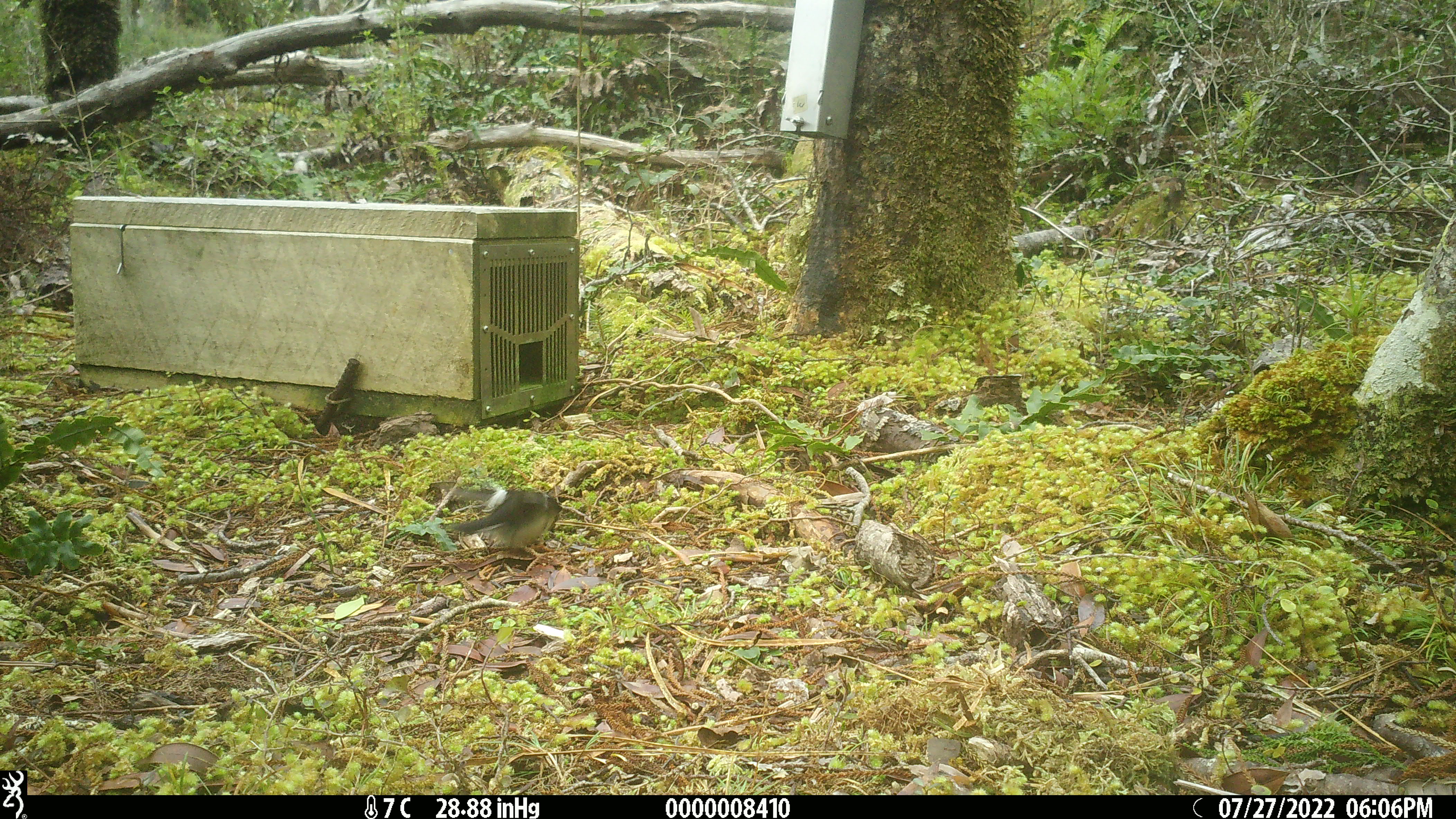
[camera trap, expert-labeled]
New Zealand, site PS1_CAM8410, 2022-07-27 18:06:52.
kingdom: Animalia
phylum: Chordata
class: Aves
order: Passeriformes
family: Petroicidae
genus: Petroica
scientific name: Petroica macrocephala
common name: tomtit